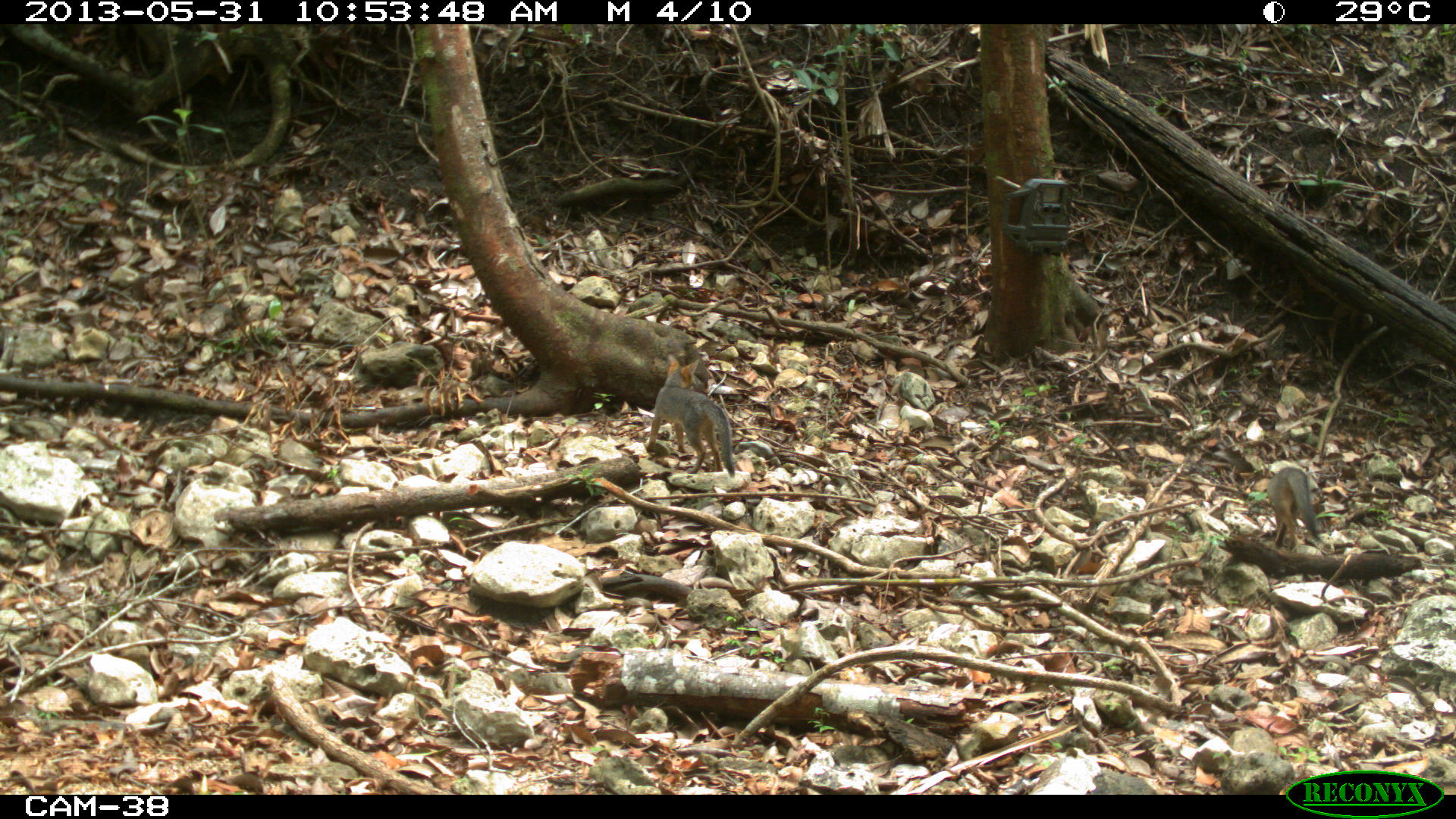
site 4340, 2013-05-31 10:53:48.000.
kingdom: Animalia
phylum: Chordata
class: Mammalia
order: Carnivora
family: Canidae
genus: Urocyon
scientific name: Urocyon cinereoargenteus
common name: gray fox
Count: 3.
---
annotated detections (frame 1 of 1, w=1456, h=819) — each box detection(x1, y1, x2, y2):
urocyon cinereoargenteus: detection(645, 352, 736, 478); detection(1265, 466, 1321, 553)